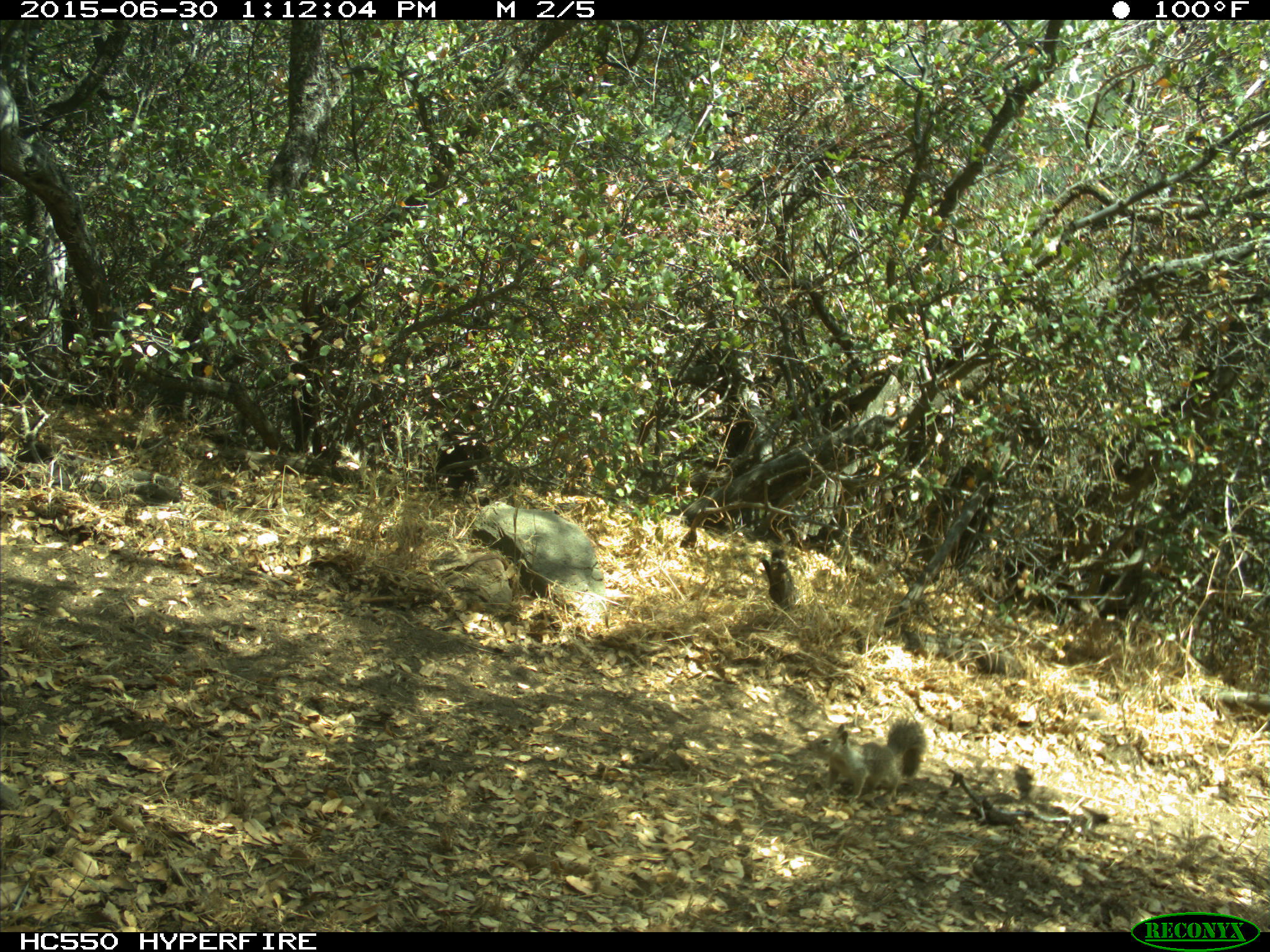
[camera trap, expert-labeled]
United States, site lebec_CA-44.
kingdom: Animalia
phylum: Chordata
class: Mammalia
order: Rodentia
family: Sciuridae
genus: Otospermophilus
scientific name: Otospermophilus beecheyi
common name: california ground squirrel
Otospermophilus beecheyi (california ground squirrel).